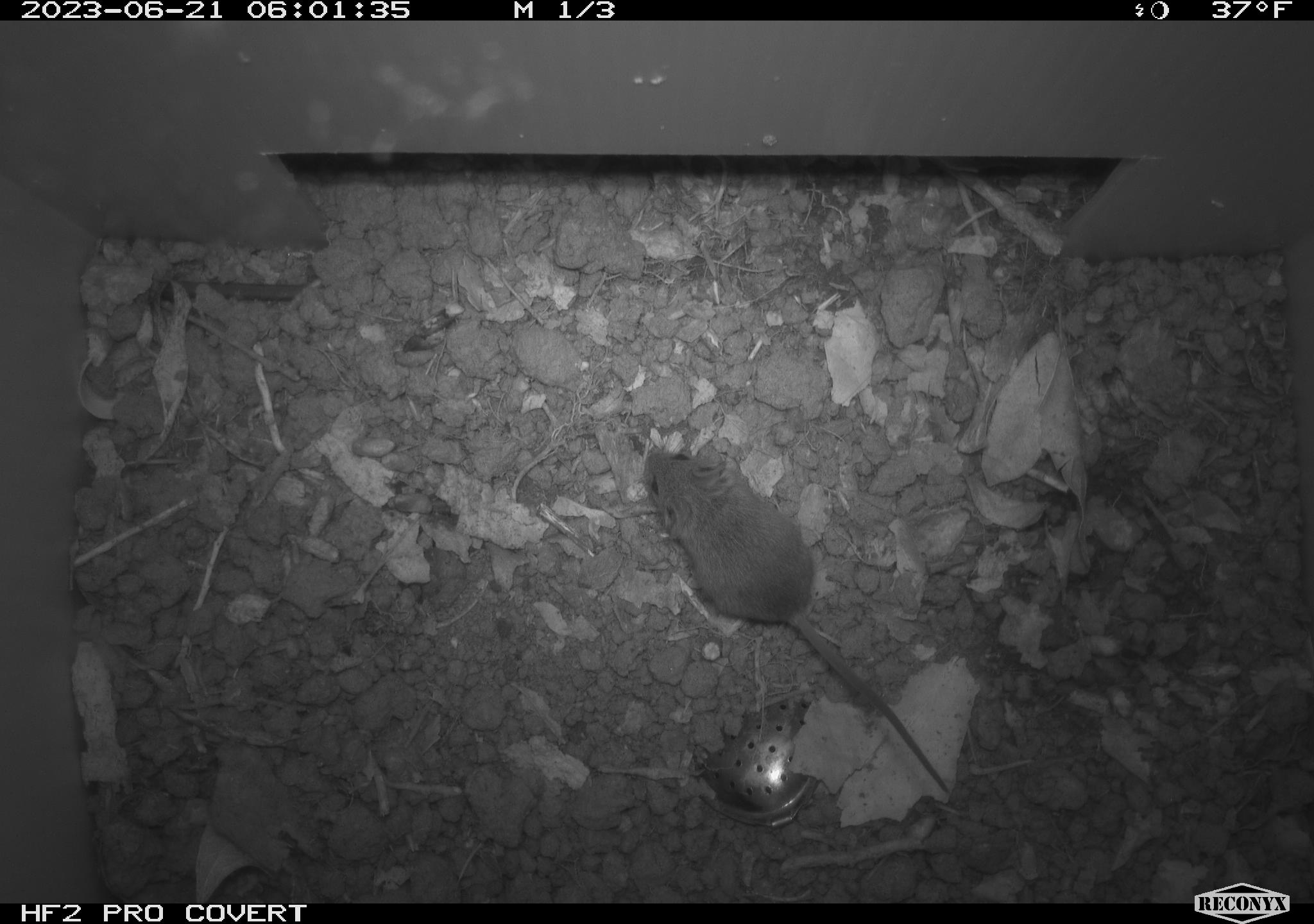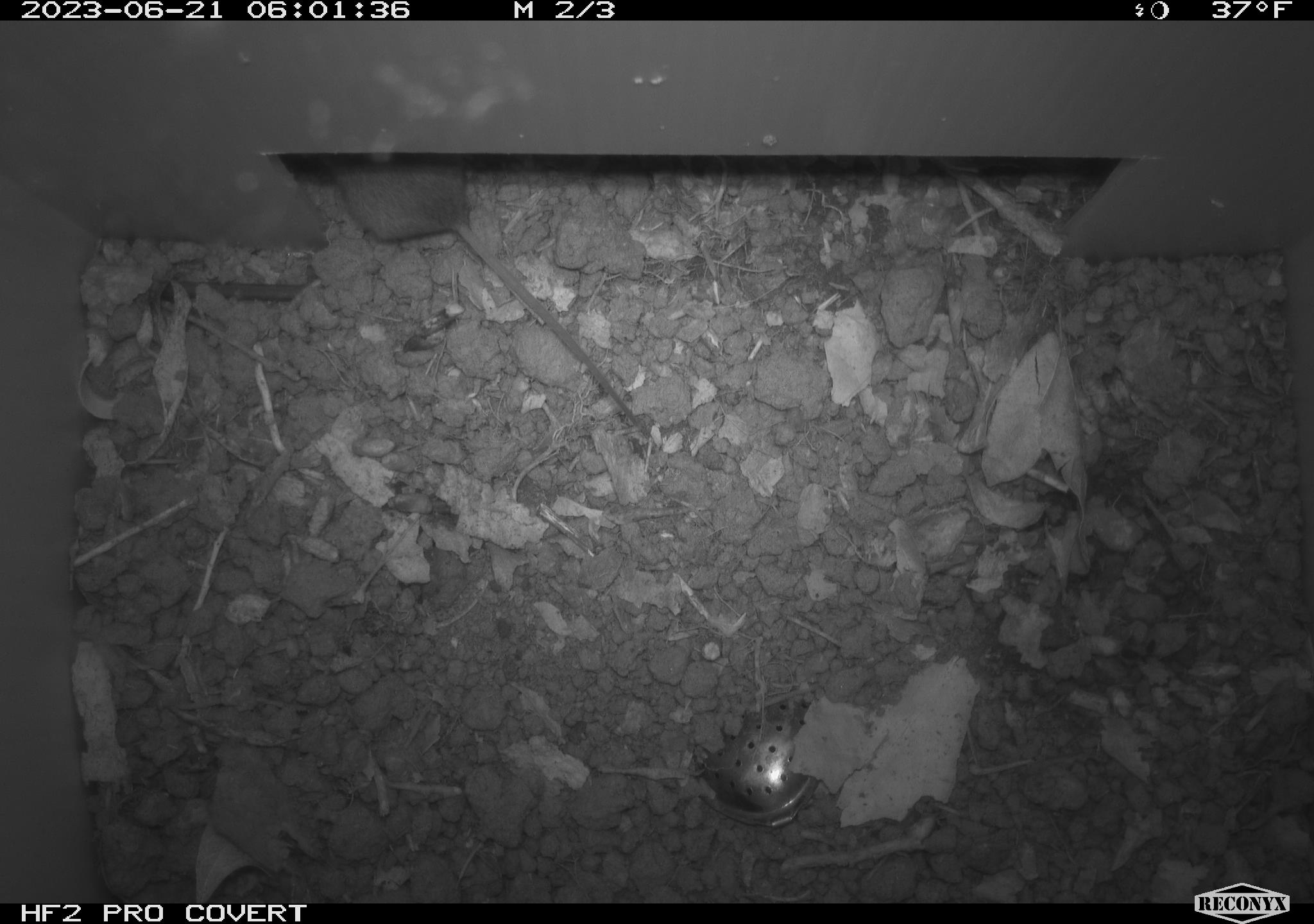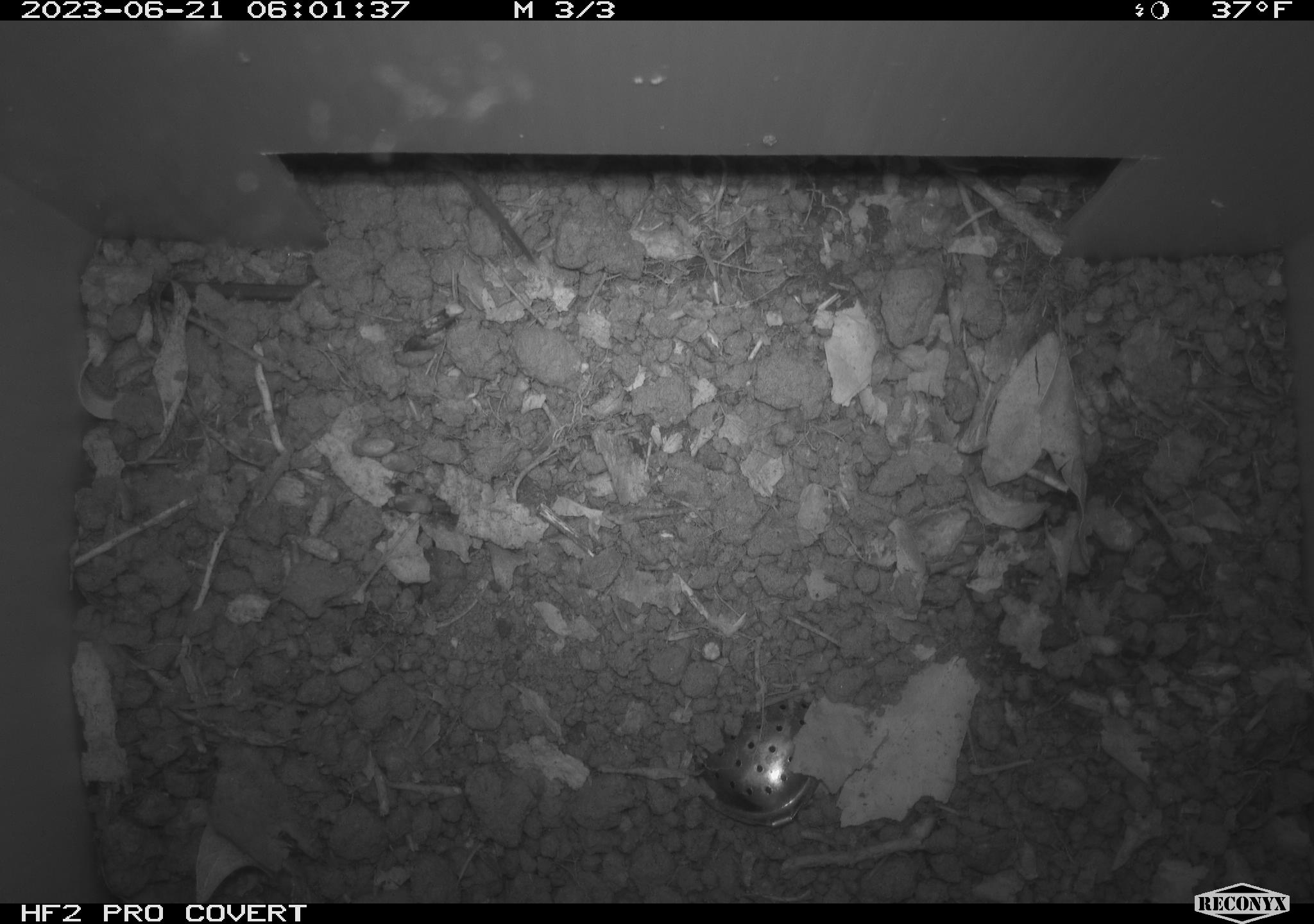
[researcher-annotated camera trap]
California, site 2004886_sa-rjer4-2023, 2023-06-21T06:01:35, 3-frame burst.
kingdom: Animalia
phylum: Chordata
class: Mammalia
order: Rodentia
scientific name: Rodentia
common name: mouse species